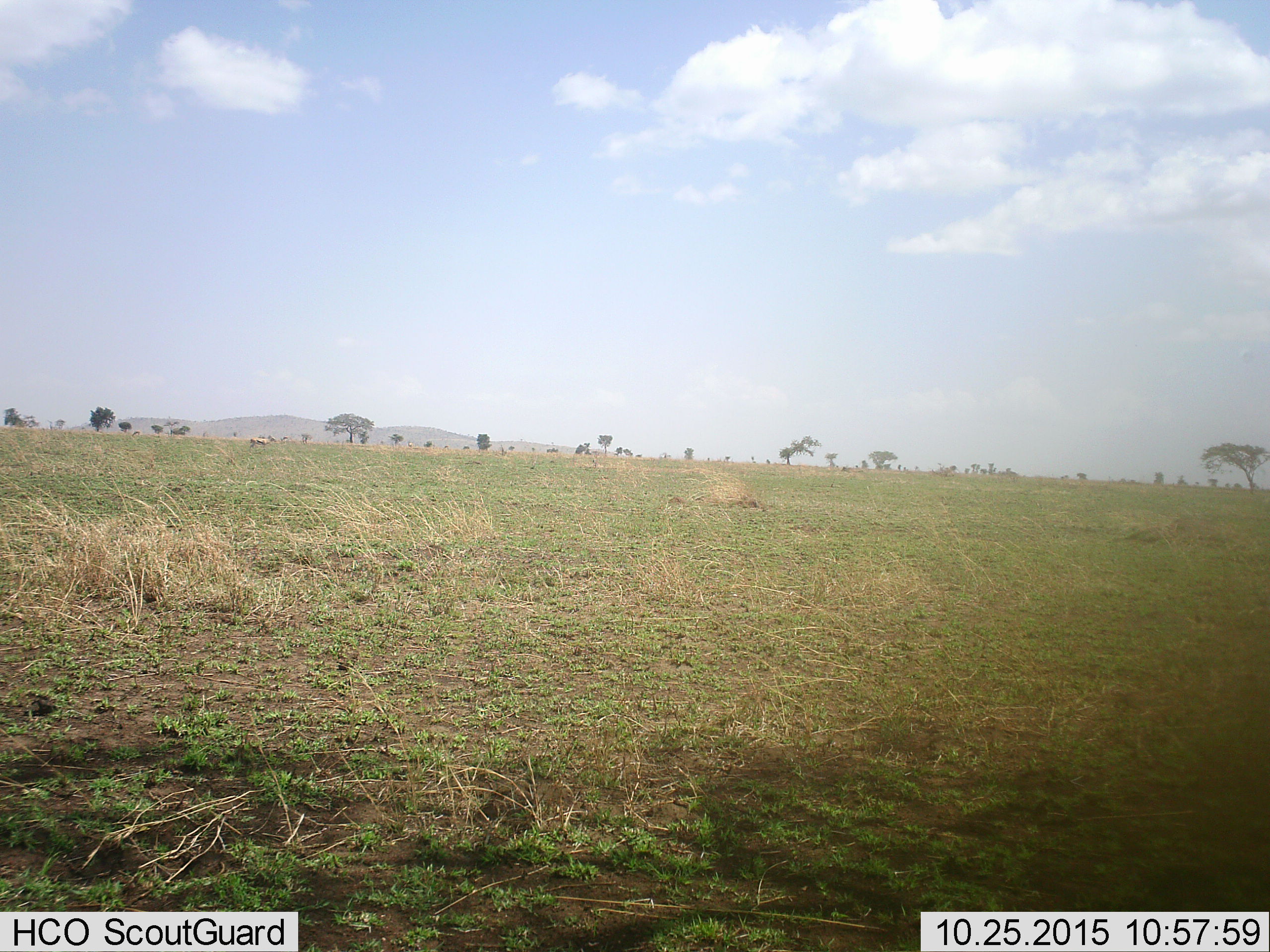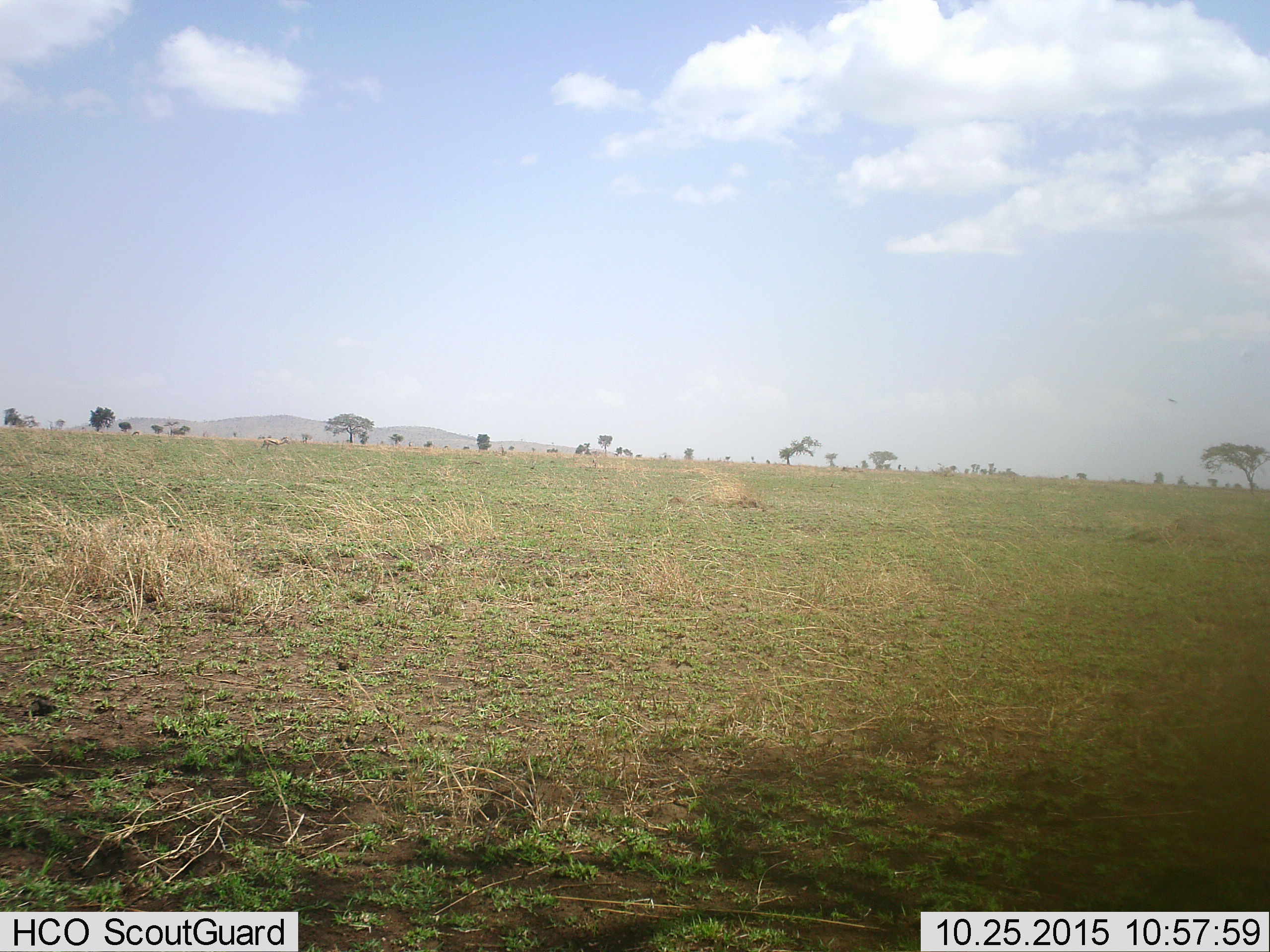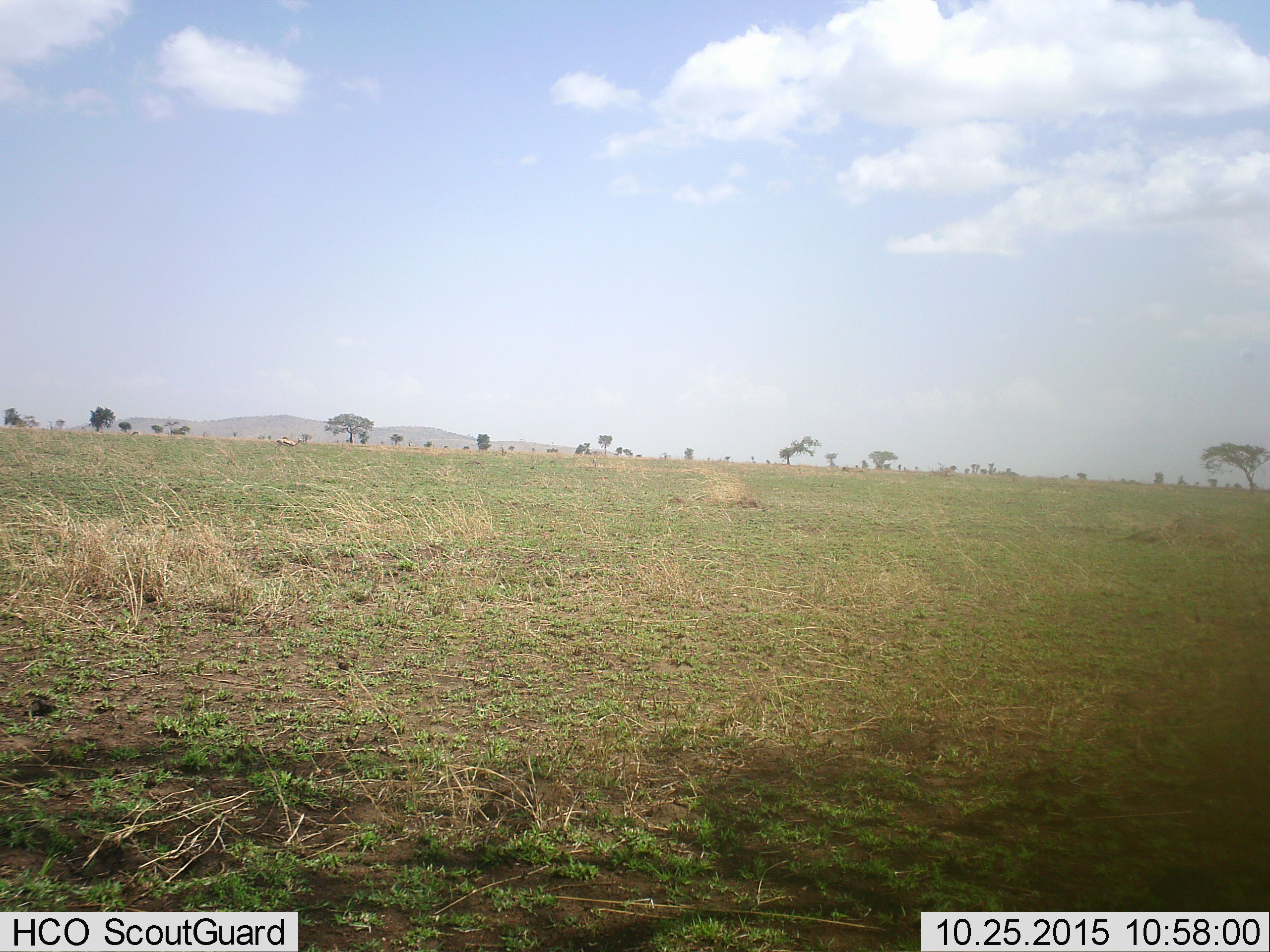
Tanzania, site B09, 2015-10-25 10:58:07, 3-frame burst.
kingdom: Animalia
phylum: Chordata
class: Mammalia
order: Artiodactyla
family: Bovidae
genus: Eudorcas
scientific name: Eudorcas thomsonii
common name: thomson's gazelle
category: gazellethomsons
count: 1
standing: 33%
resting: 0%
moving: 67%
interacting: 0%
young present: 0%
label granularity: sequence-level